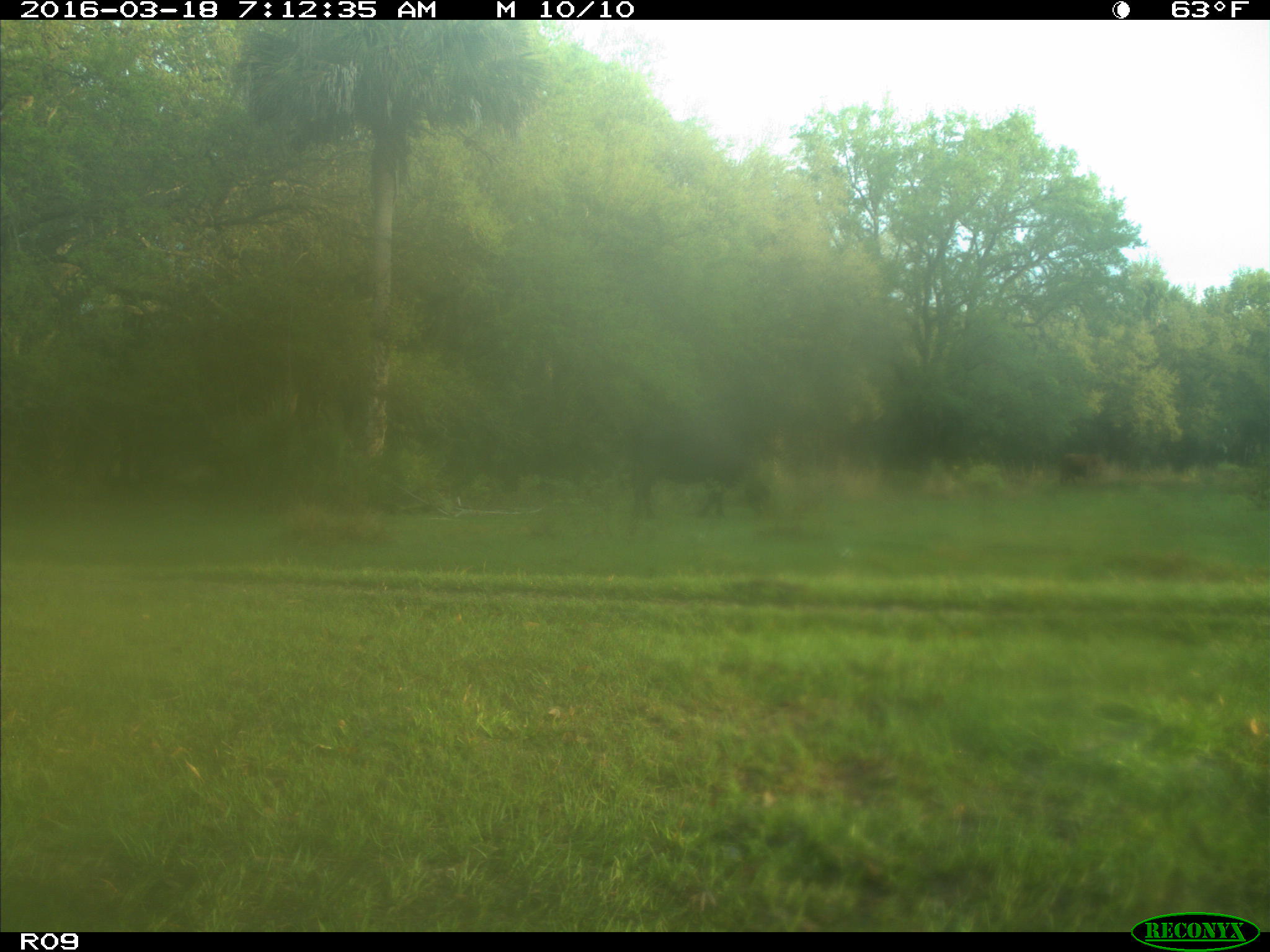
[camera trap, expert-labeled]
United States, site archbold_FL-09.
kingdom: Animalia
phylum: Chordata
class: Mammalia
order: Artiodactyla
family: Bovidae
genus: Bos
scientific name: Bos taurus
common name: domestic cow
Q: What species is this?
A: Bos taurus (domestic cow).